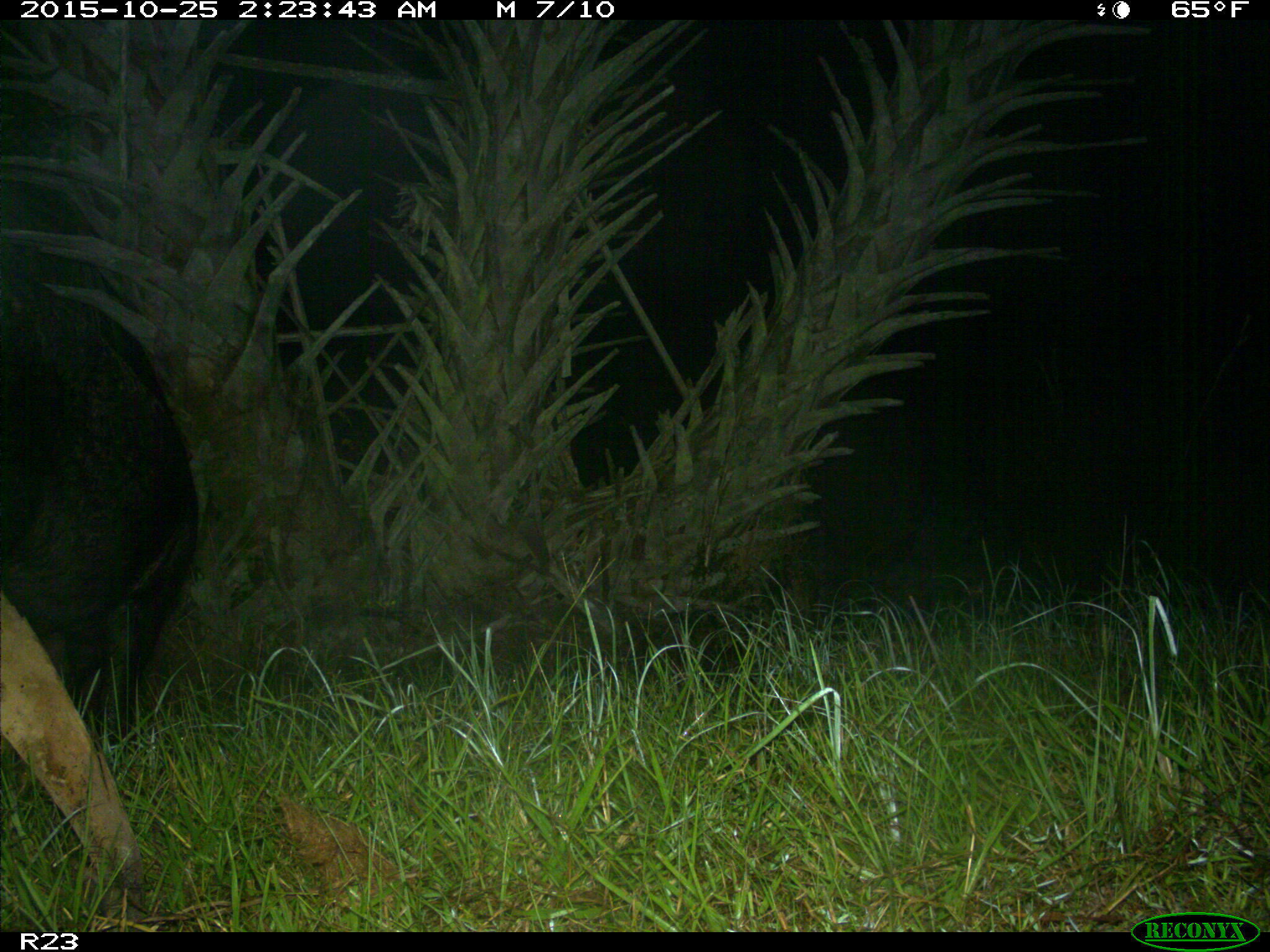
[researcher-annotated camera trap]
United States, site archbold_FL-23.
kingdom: Animalia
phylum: Chordata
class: Mammalia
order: Artiodactyla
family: Suidae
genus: Sus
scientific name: Sus scrofa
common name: wild boar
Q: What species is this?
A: Sus scrofa (wild boar).